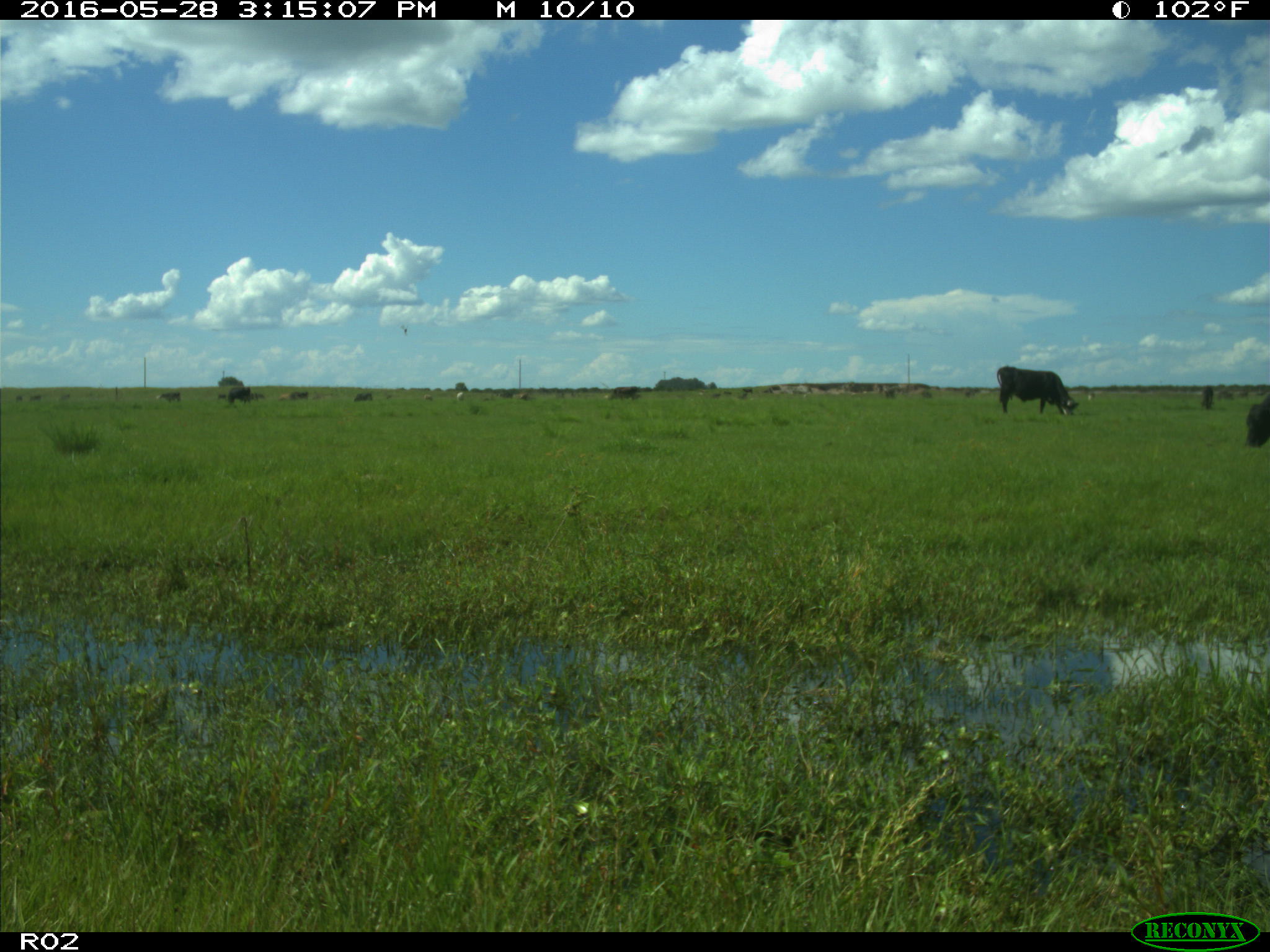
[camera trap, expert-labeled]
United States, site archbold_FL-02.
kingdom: Animalia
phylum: Chordata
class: Mammalia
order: Artiodactyla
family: Bovidae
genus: Bos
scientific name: Bos taurus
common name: domestic cow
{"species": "Bos taurus (domestic cow)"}